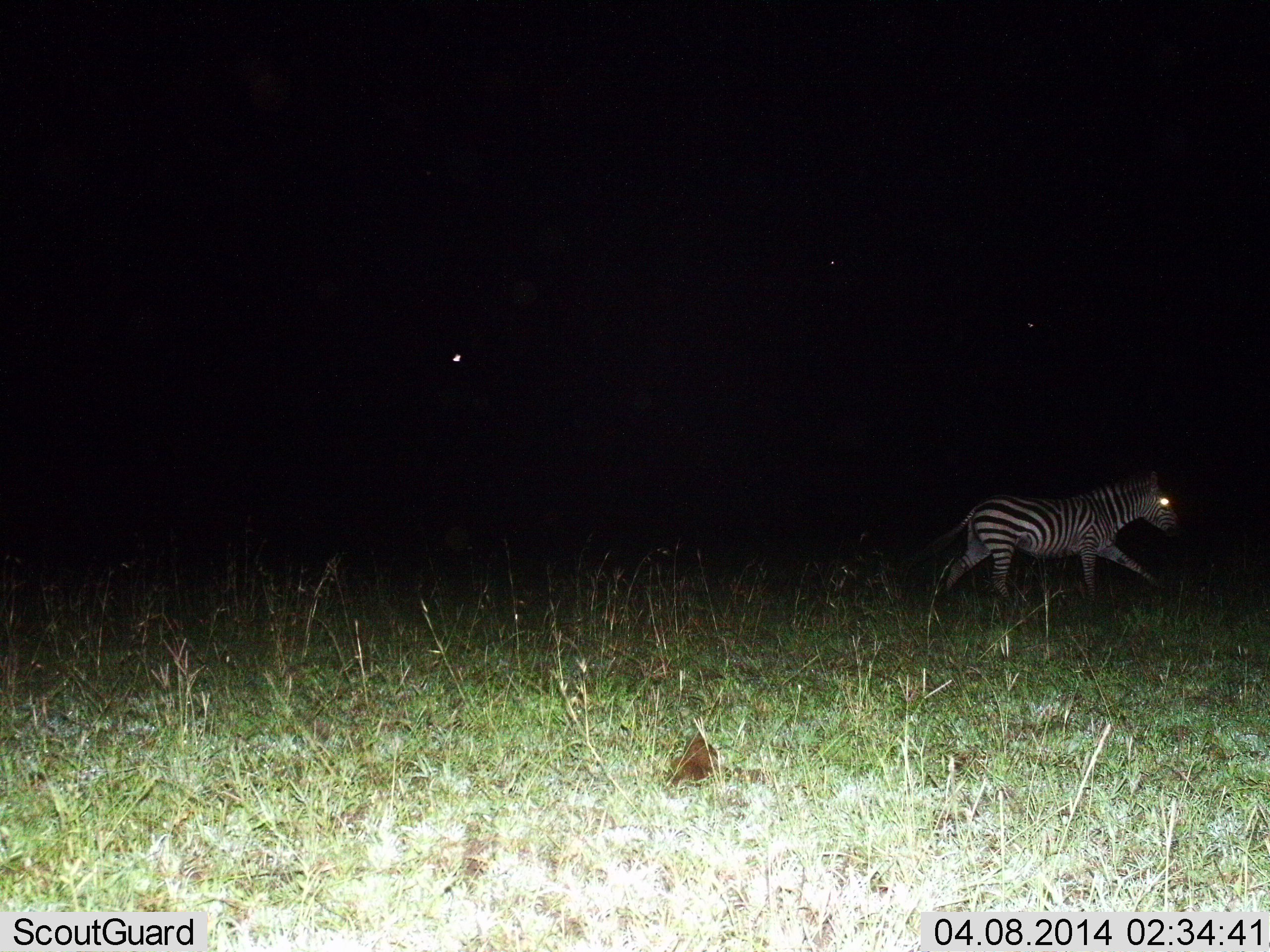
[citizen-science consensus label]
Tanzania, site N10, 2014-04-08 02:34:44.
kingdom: Animalia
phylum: Chordata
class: Mammalia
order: Perissodactyla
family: Equidae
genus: Equus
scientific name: Equus quagga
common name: plains zebra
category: zebra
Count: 1.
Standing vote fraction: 20%.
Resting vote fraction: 0%.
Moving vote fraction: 100%.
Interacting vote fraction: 0%.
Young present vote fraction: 0%.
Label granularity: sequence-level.